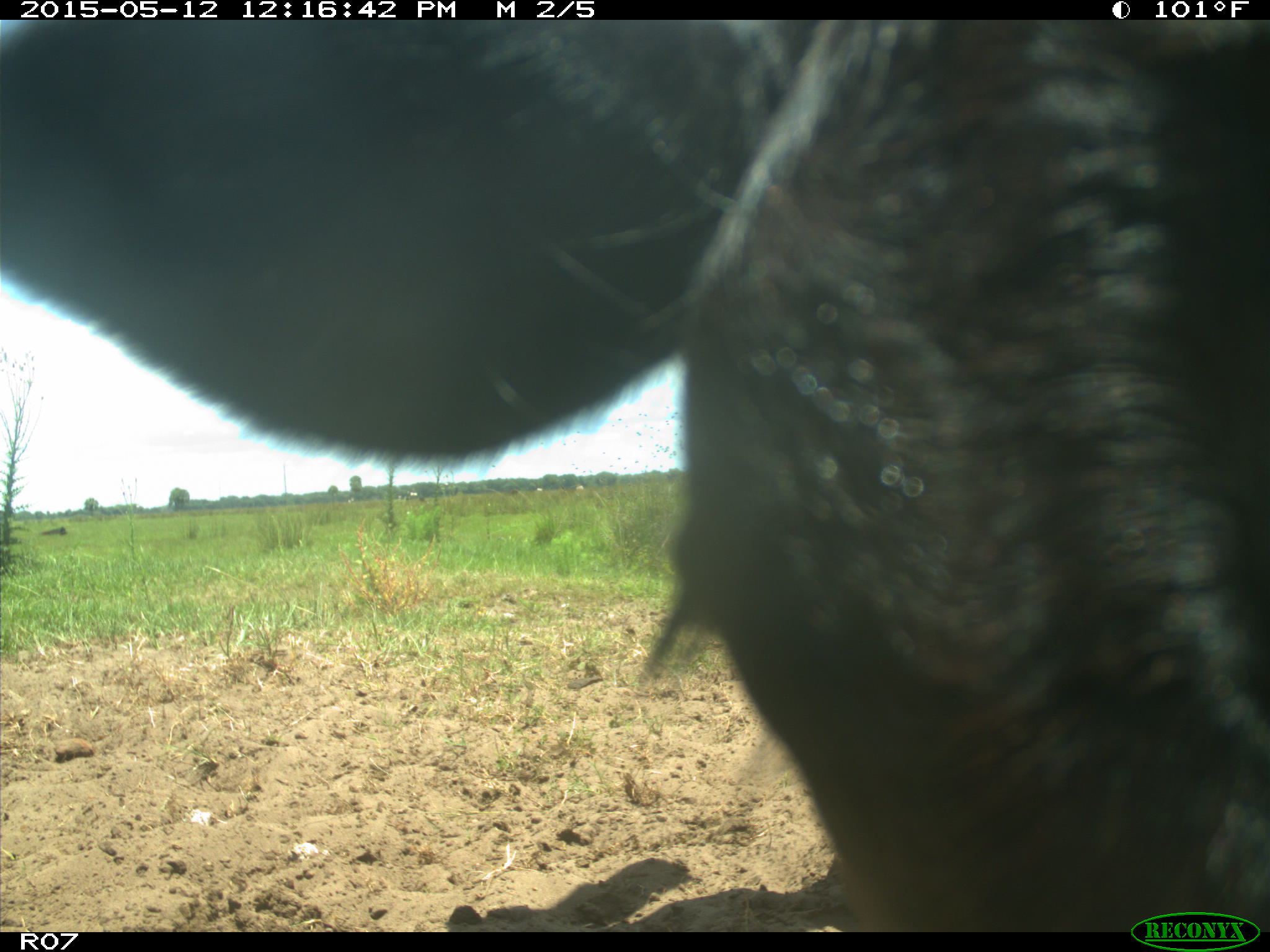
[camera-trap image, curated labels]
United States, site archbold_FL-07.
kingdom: Animalia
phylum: Chordata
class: Mammalia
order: Artiodactyla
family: Bovidae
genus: Bos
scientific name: Bos taurus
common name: domestic cow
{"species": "Bos taurus (domestic cow)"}